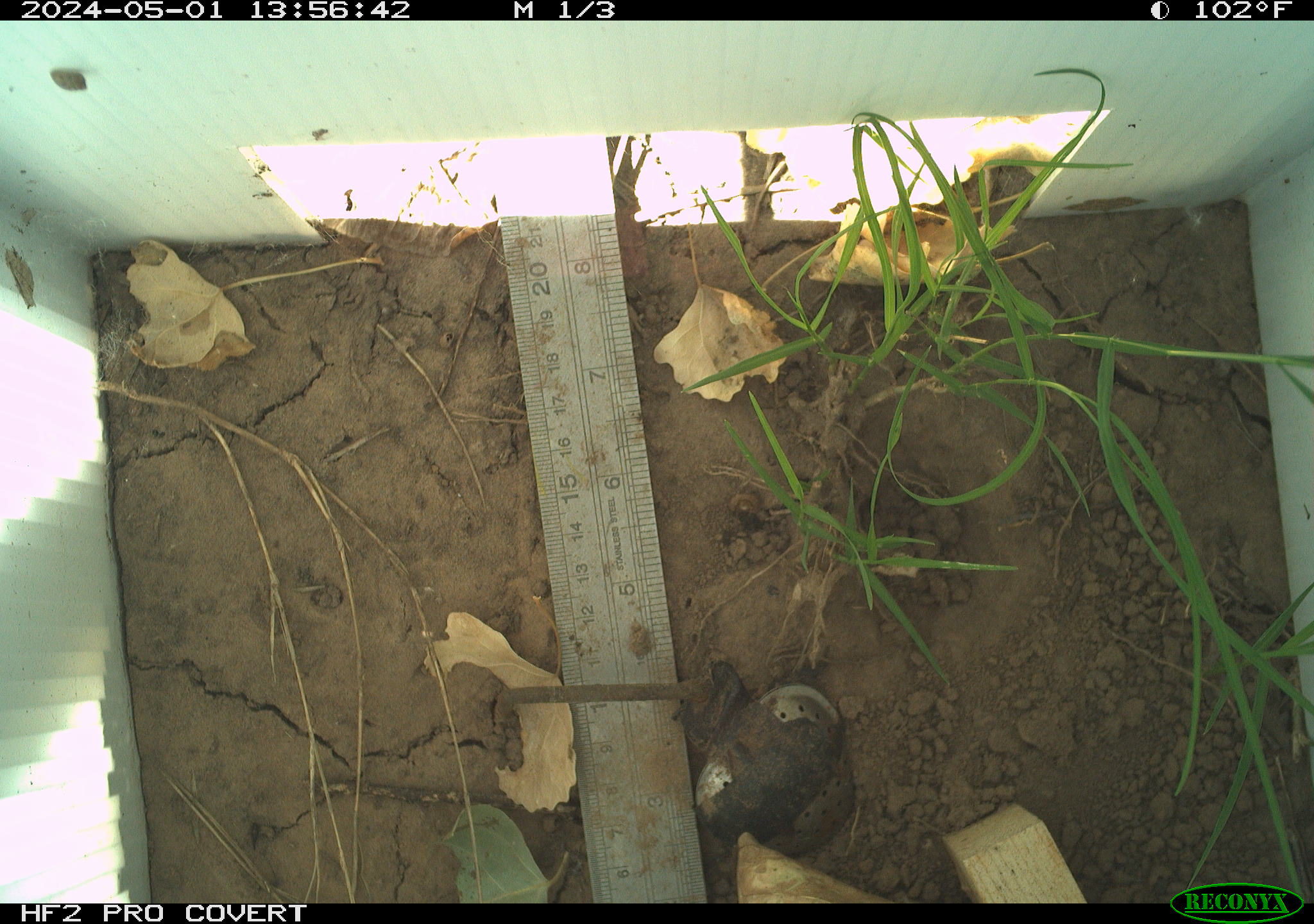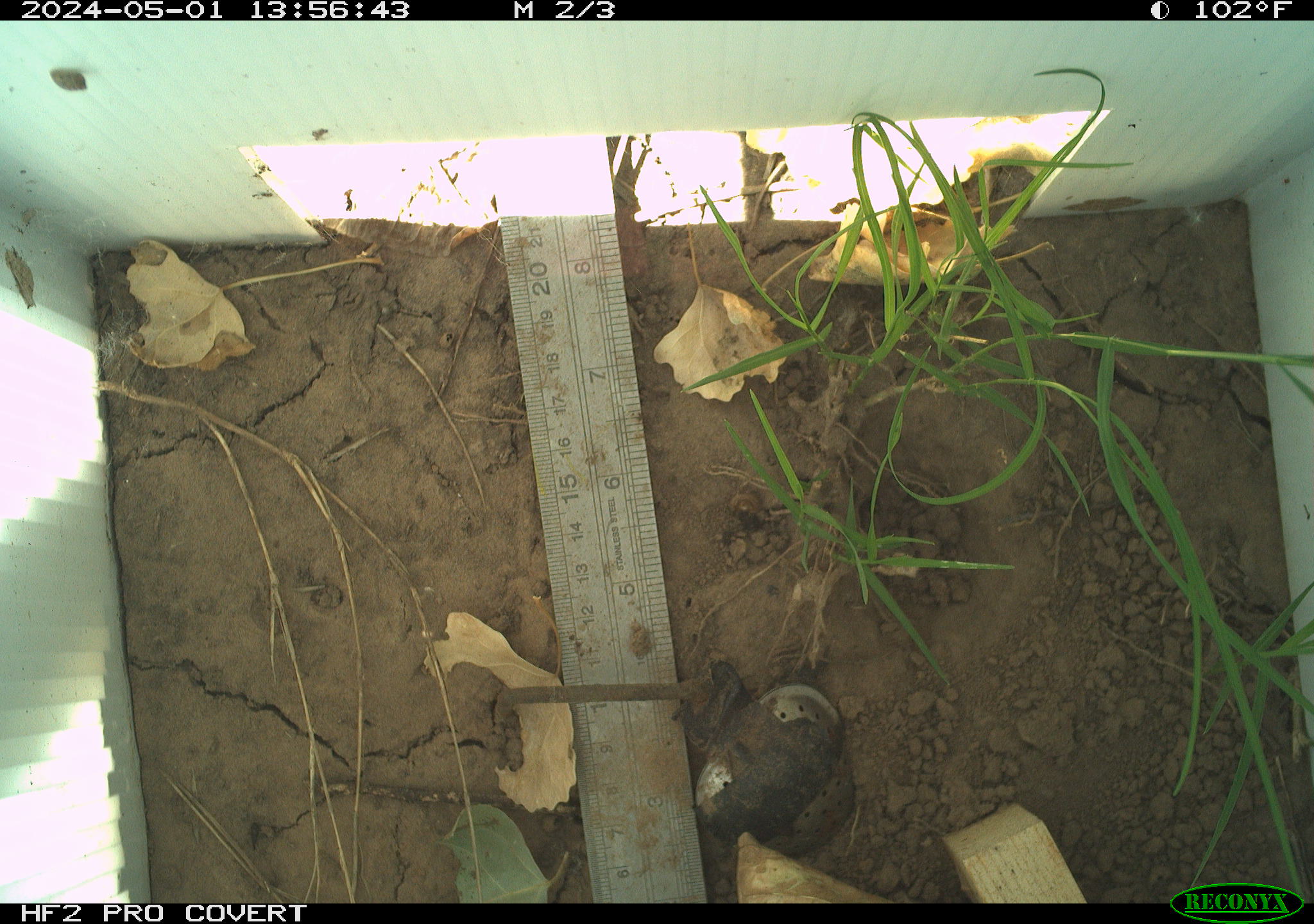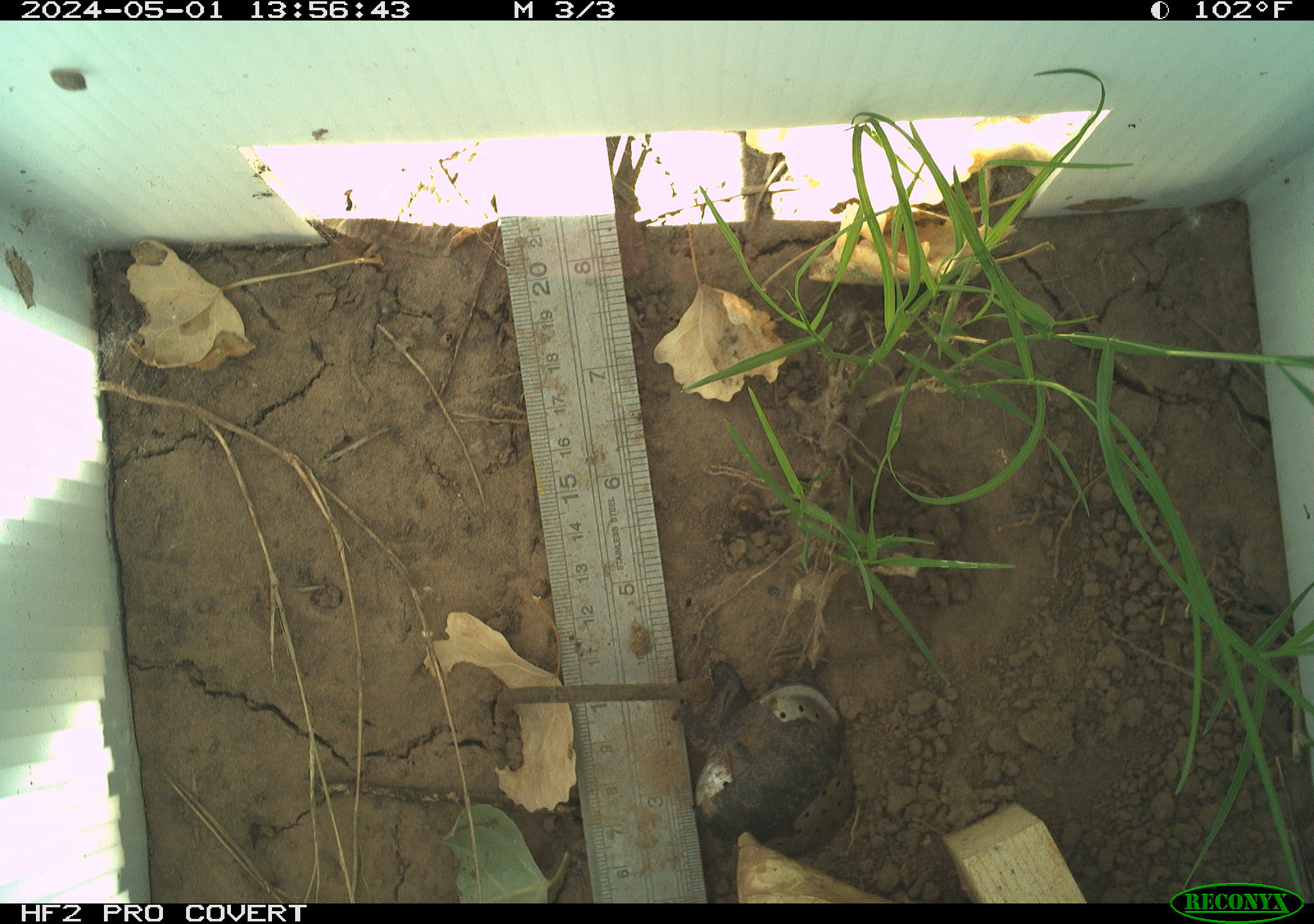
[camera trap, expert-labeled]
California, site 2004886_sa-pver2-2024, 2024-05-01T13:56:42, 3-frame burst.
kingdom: Animalia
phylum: Arthropoda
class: Insecta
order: Lepidoptera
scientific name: Lepidoptera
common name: butterflies and moths